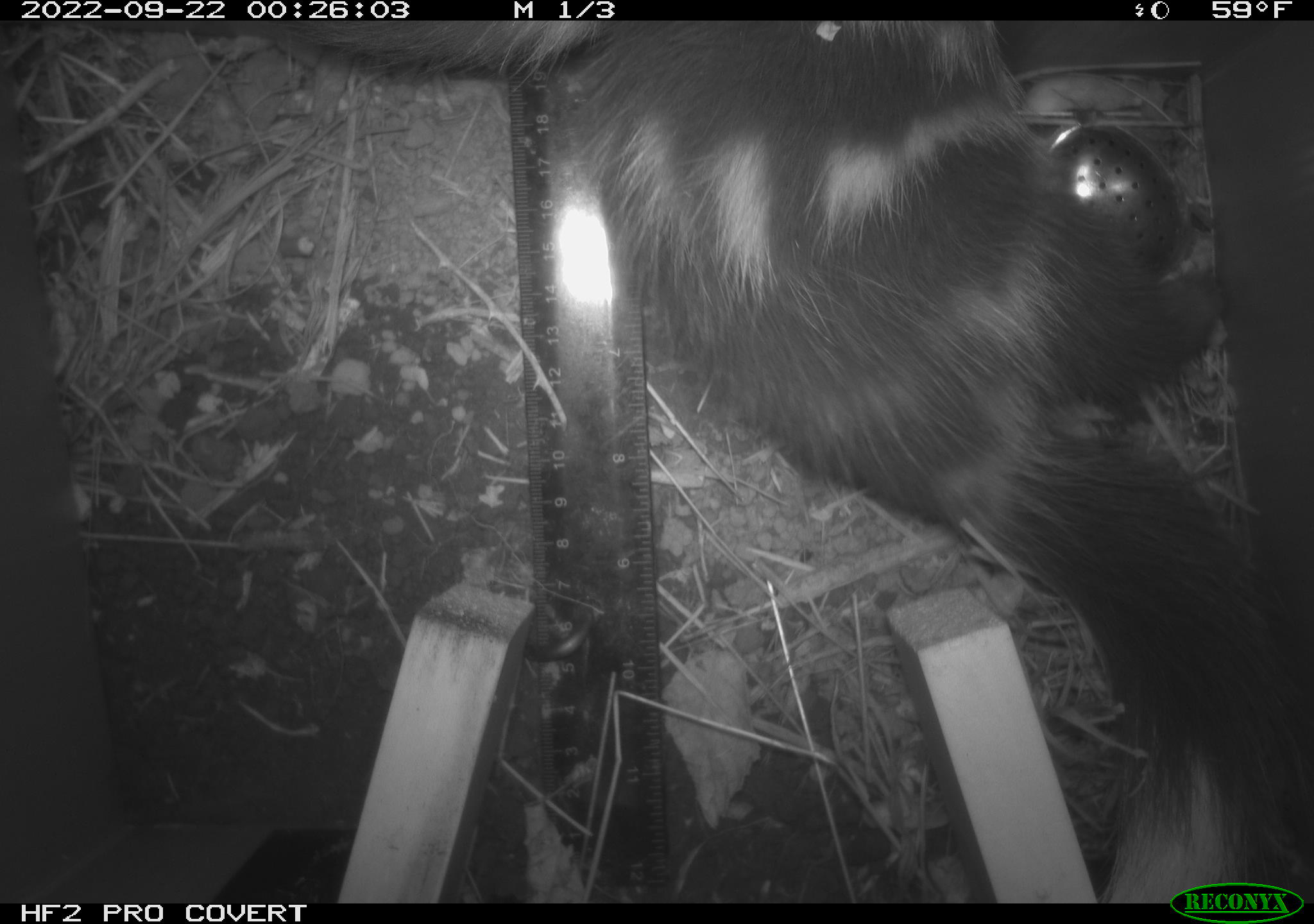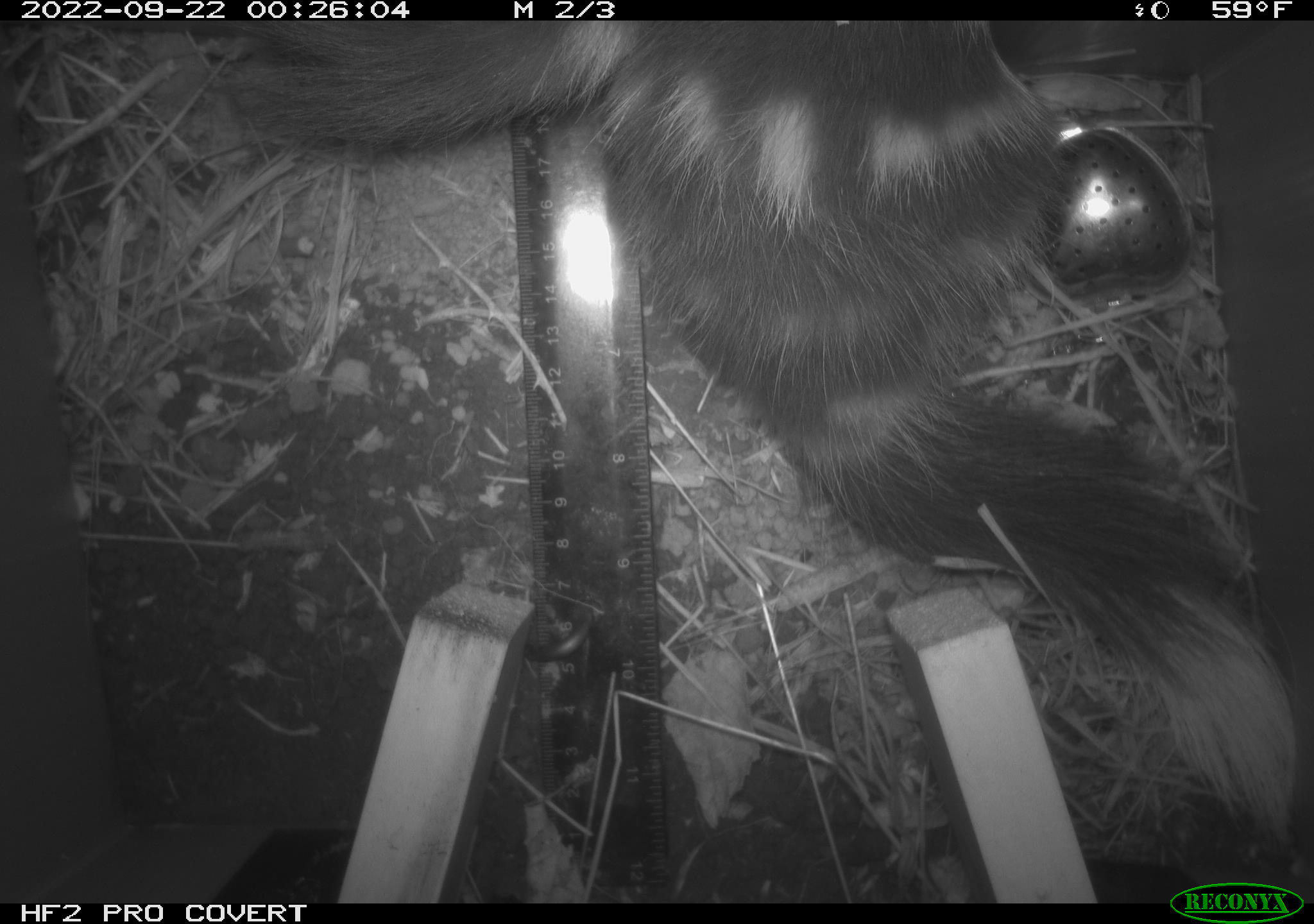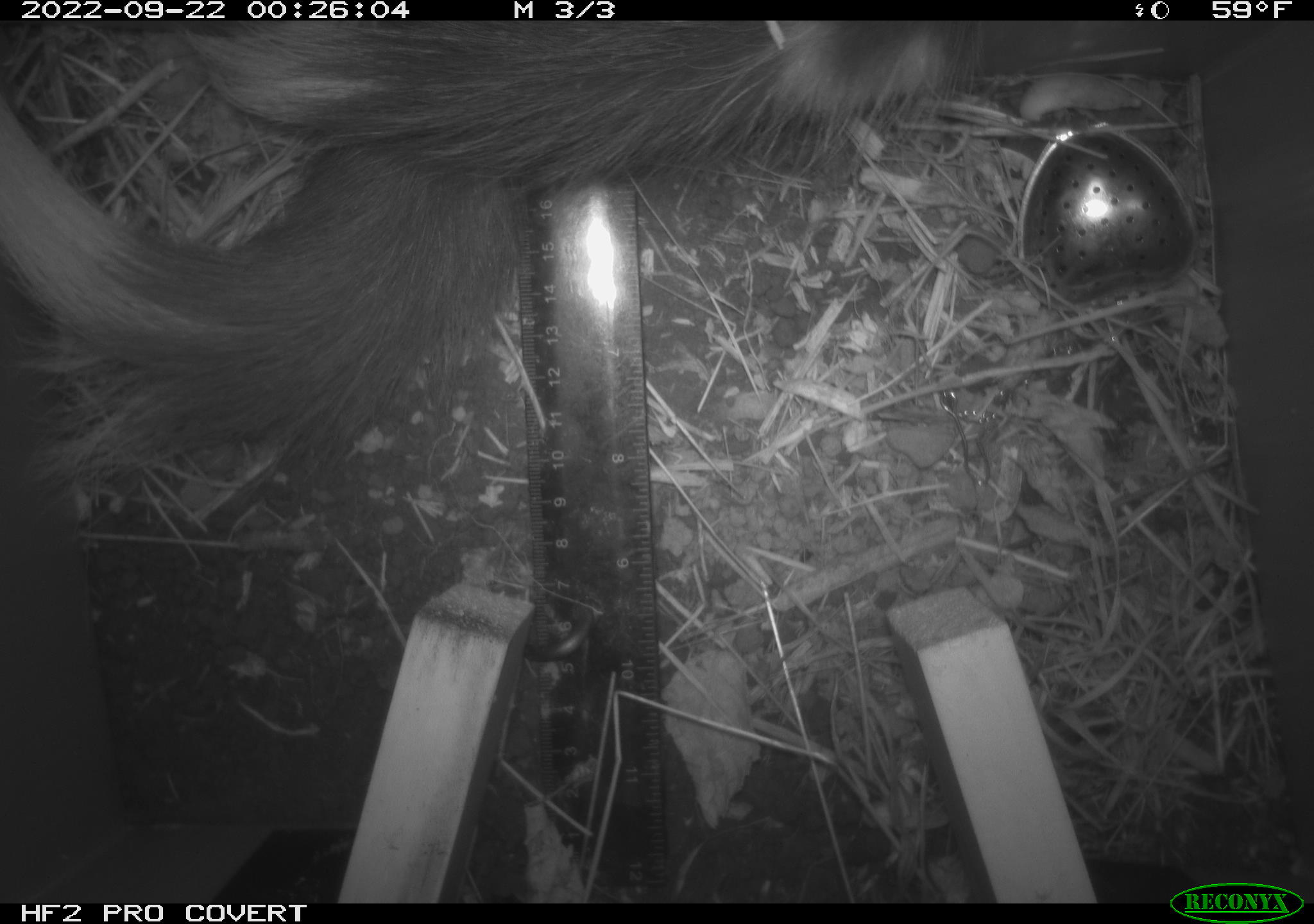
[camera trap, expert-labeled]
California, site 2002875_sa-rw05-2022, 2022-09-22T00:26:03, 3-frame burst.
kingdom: Animalia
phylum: Chordata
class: Mammalia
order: Carnivora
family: Mephitidae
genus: Spilogale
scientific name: Spilogale gracilis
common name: western spotted skunk